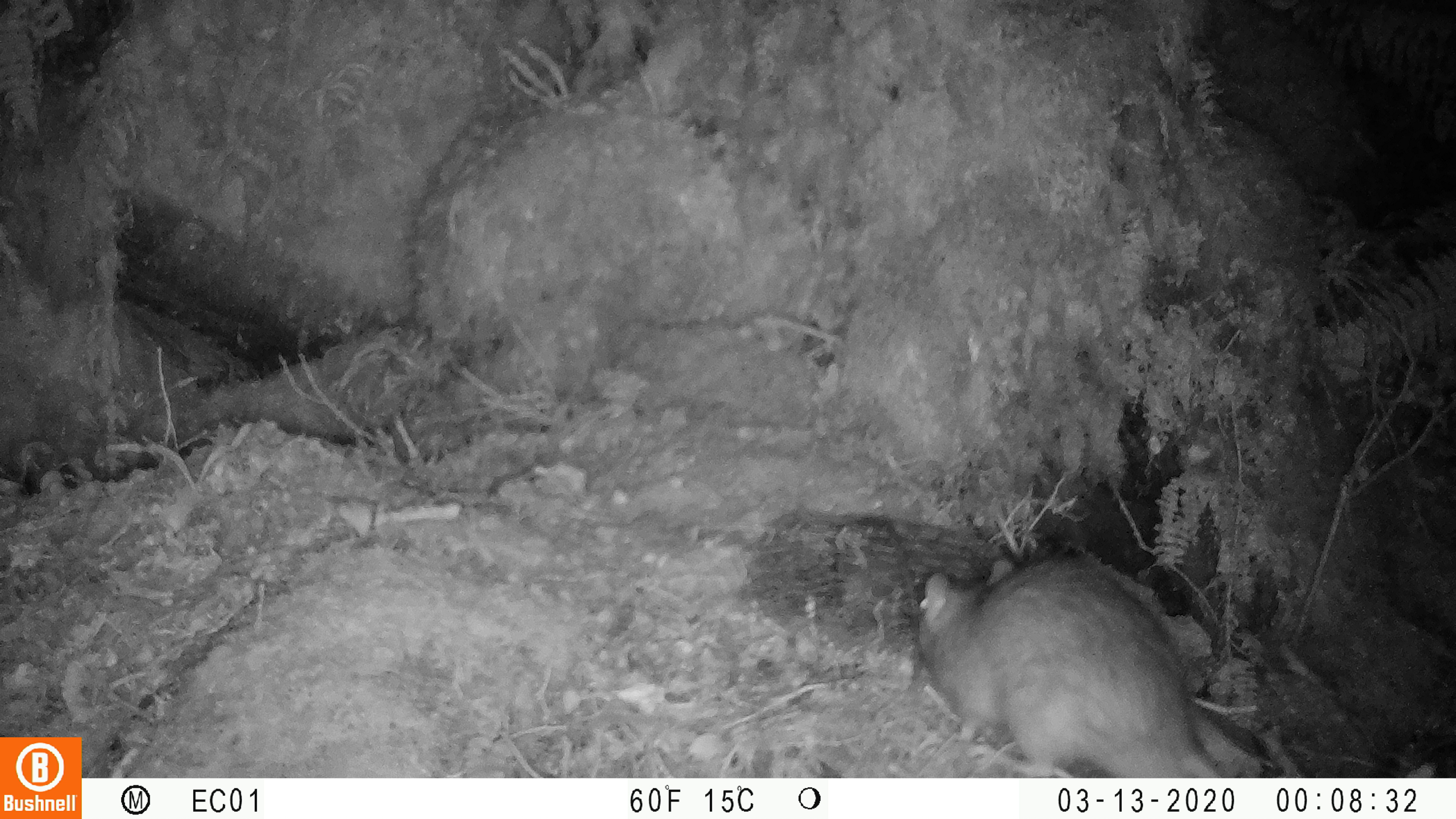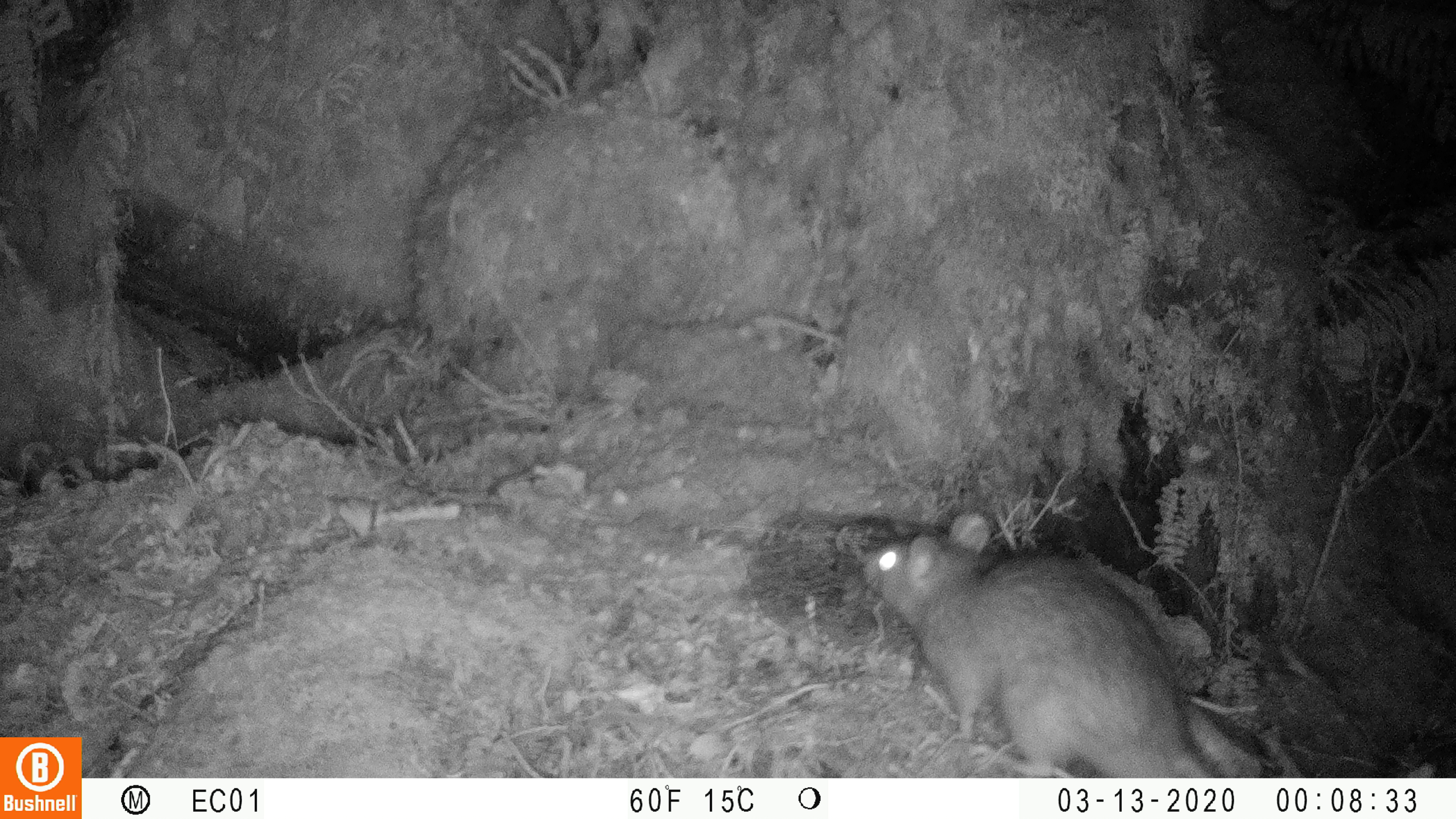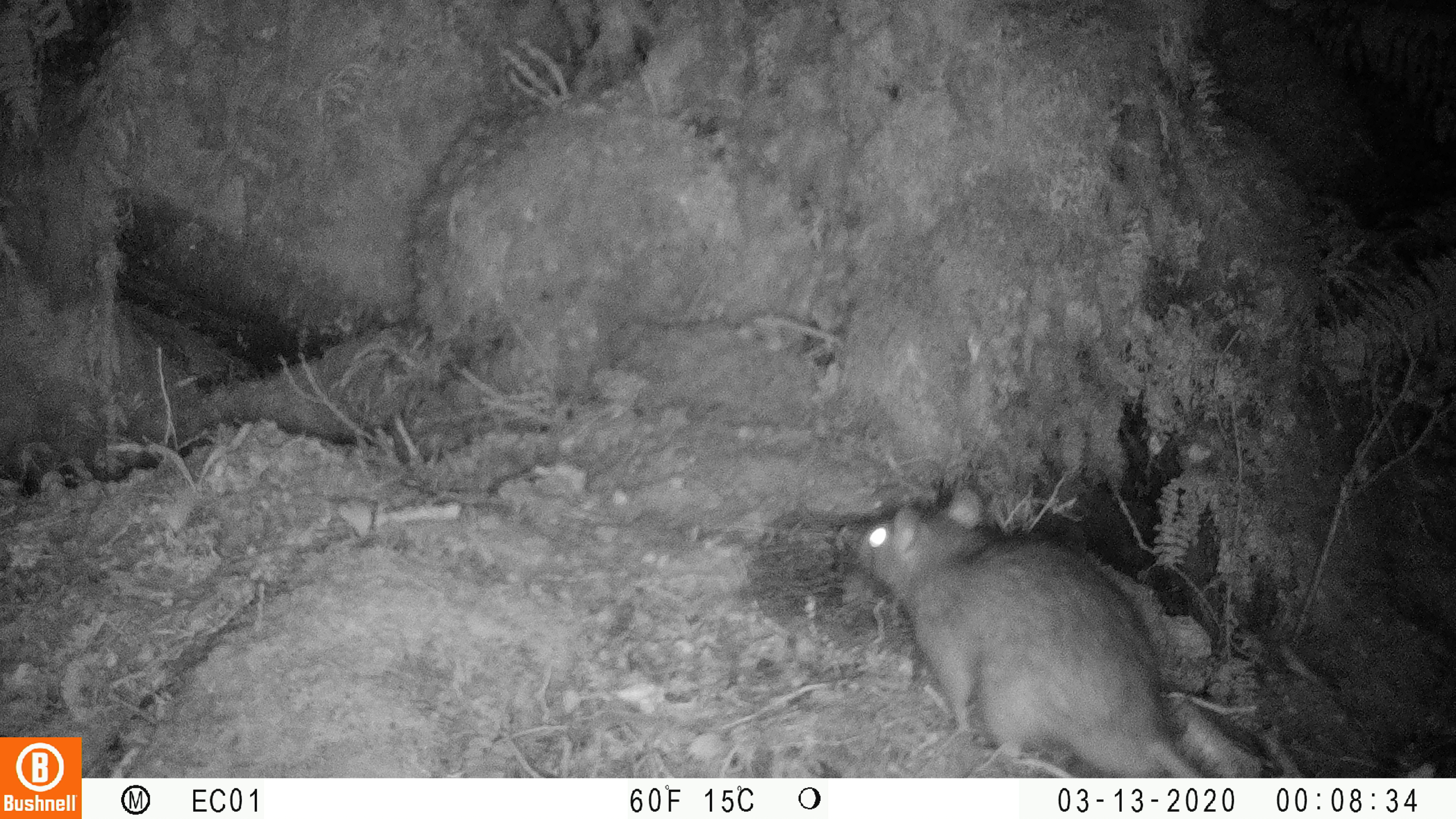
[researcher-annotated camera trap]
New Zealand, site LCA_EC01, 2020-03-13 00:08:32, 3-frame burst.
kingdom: Animalia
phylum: Chordata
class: Mammalia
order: Rodentia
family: Muridae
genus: Rattus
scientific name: Rattus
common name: rat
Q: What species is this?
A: Rat (Rattus).